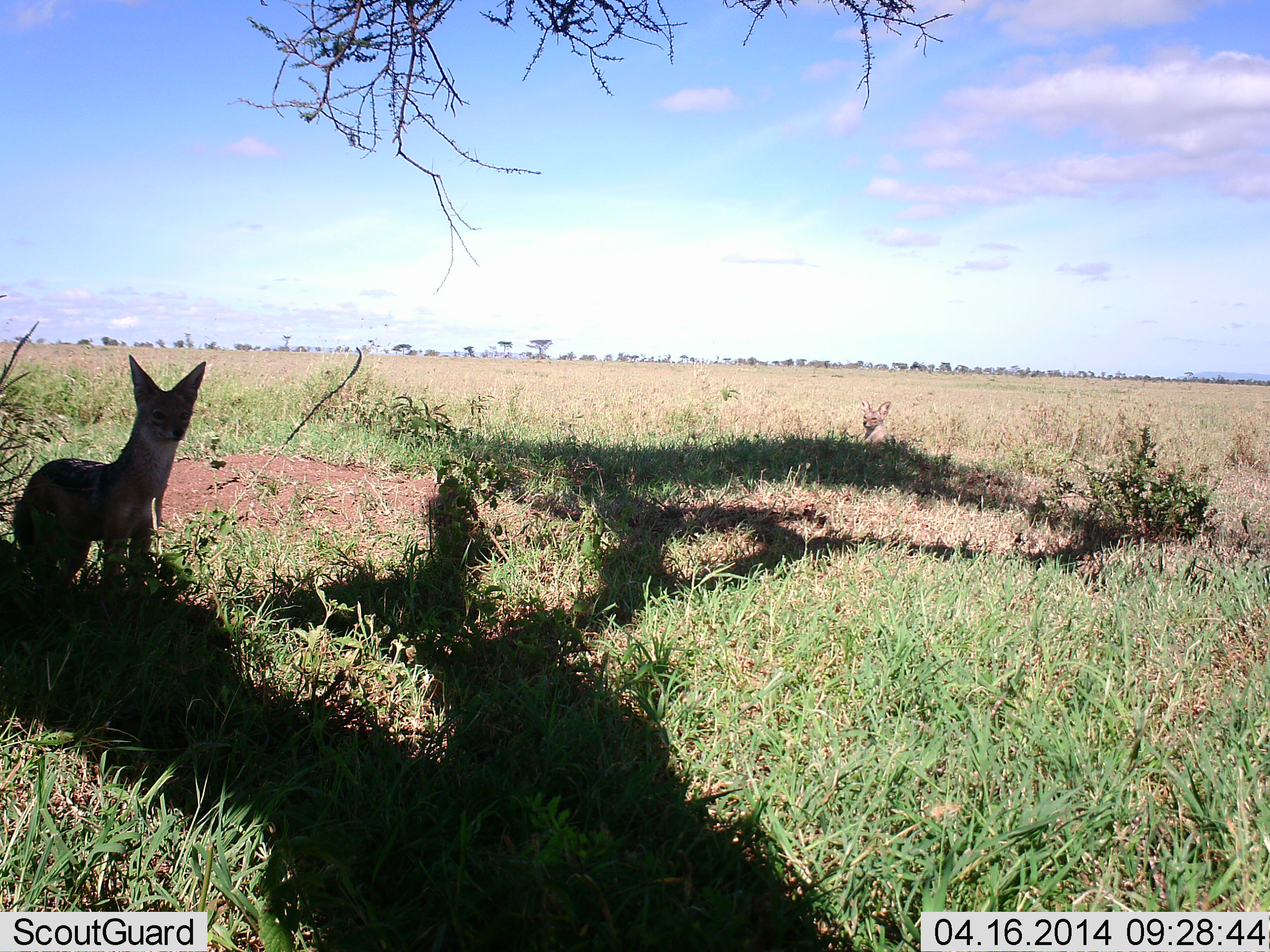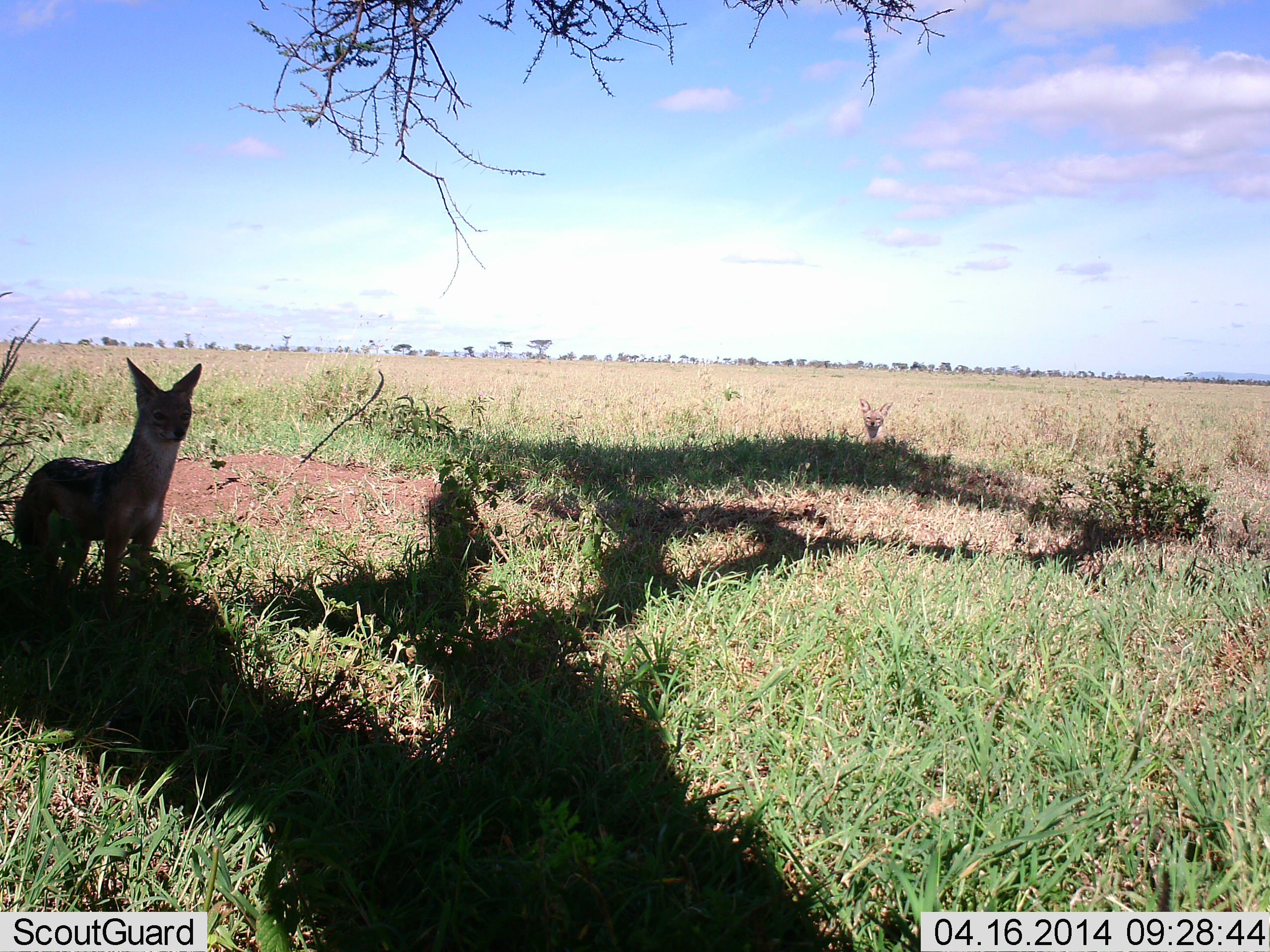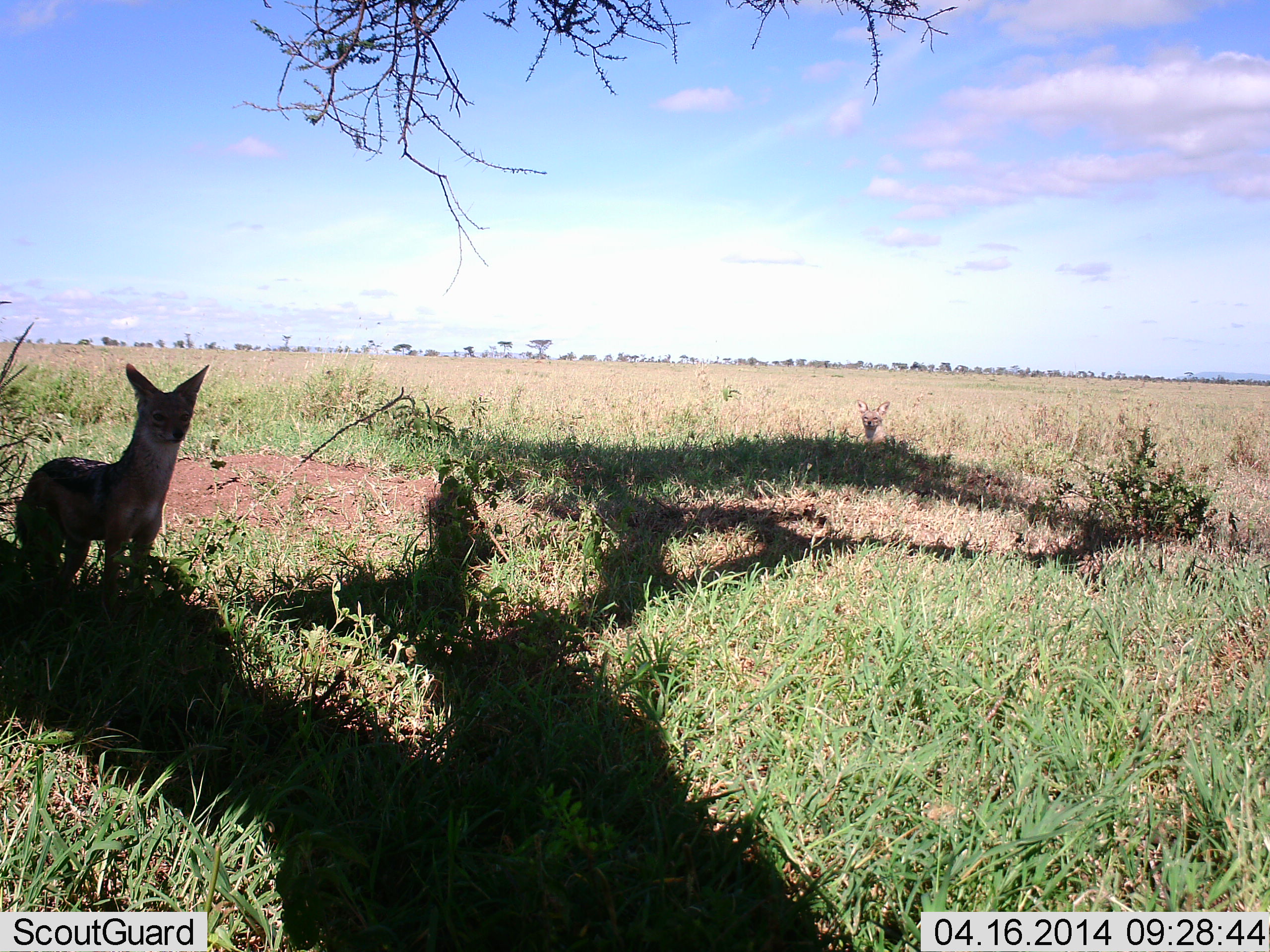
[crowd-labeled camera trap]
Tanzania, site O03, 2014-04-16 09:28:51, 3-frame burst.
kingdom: Animalia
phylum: Chordata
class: Mammalia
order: Carnivora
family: Canidae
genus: Lupulella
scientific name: Lupulella mesomelas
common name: black-backed jackal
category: jackal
Jackal (black-backed jackal) (Lupulella mesomelas), count 2. Behavior (volunteer vote fractions): standing 100%, resting 50%, moving 0%, interacting 0%. Young present (vote fraction): 0%. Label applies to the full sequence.